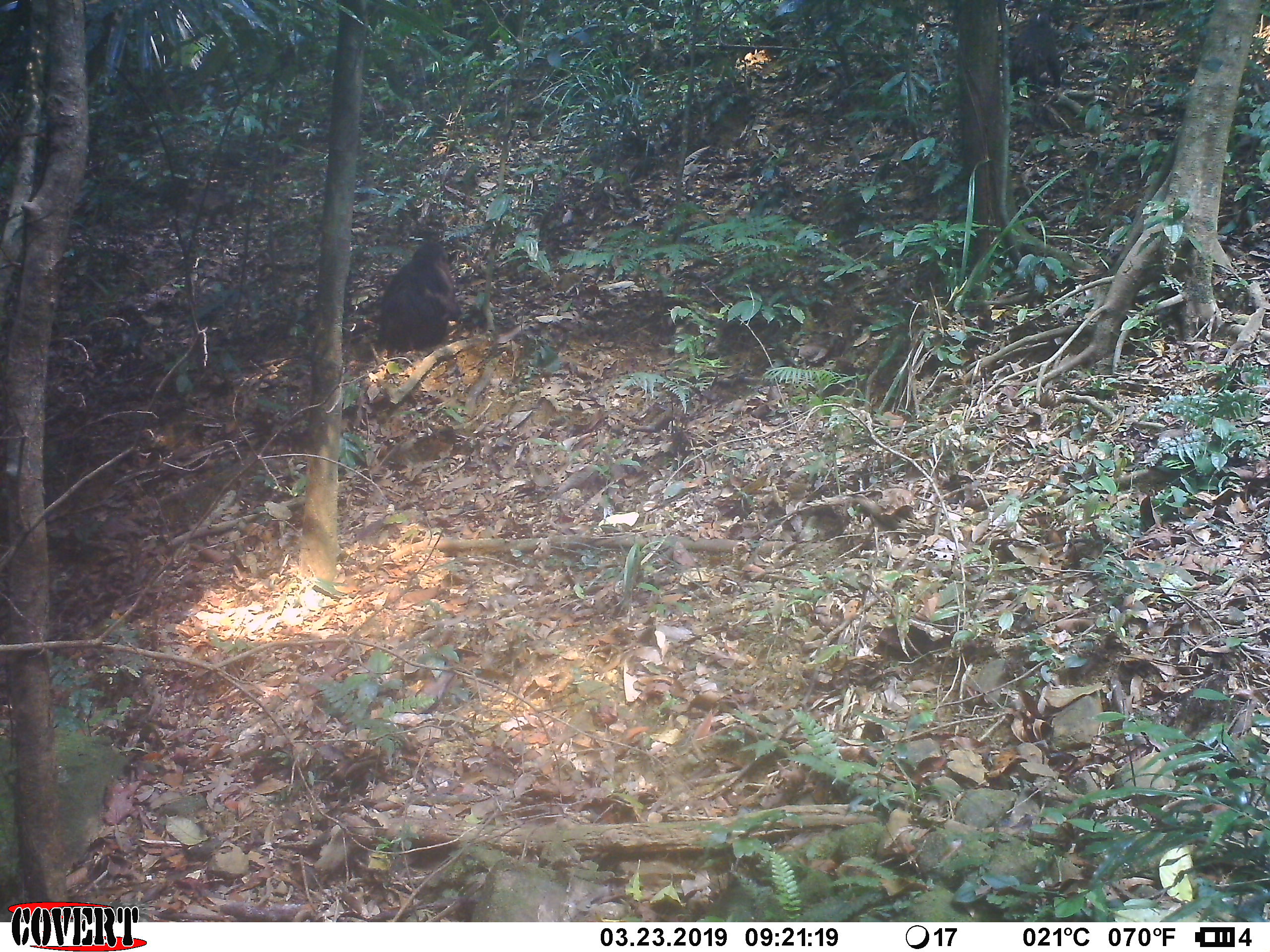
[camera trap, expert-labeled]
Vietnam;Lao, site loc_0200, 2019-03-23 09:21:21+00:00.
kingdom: Animalia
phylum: Chordata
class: Mammalia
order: Primates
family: Cercopithecidae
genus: Macaca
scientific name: Macaca arctoides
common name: stump-tailed macaque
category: stump tailed macaque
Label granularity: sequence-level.